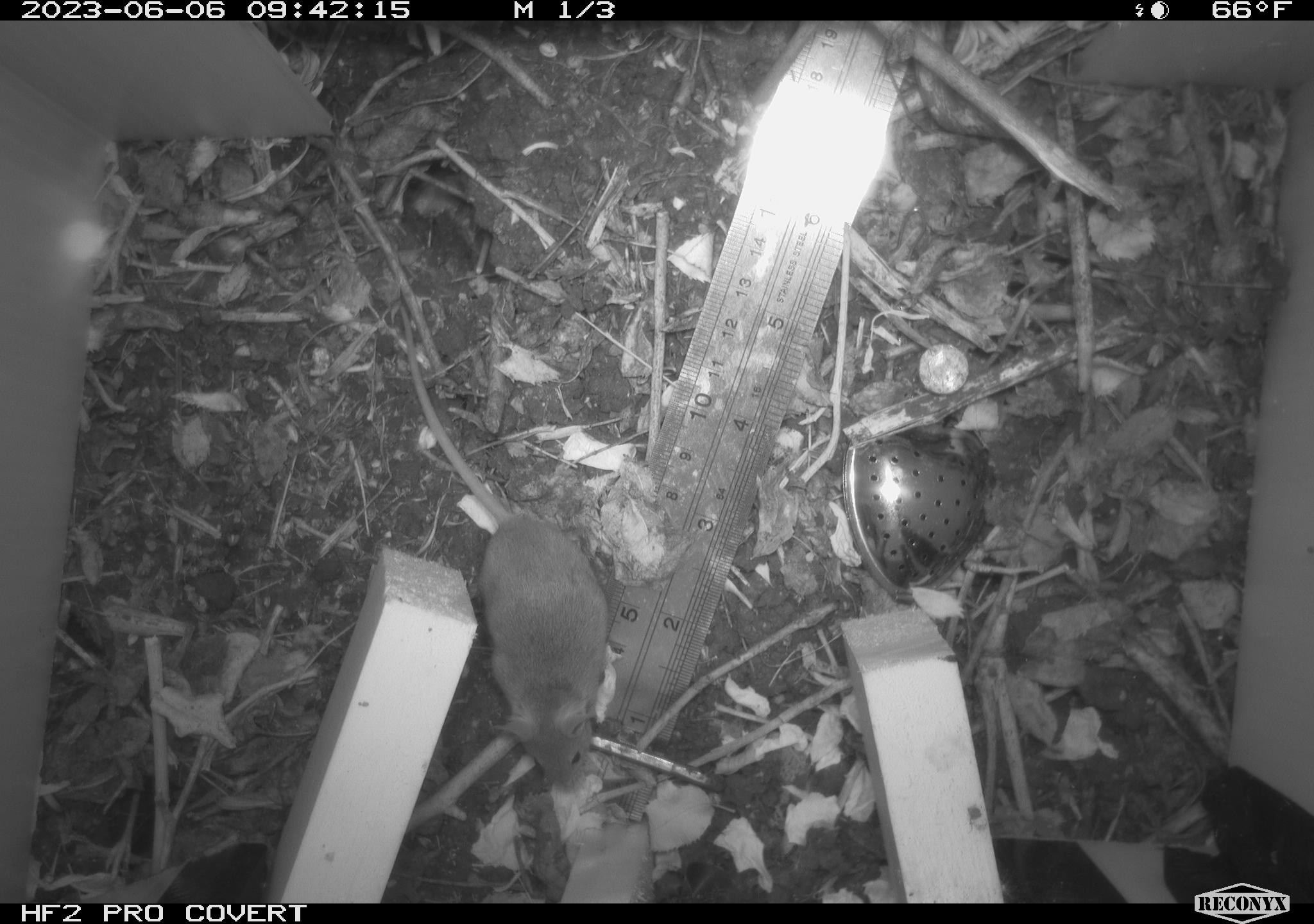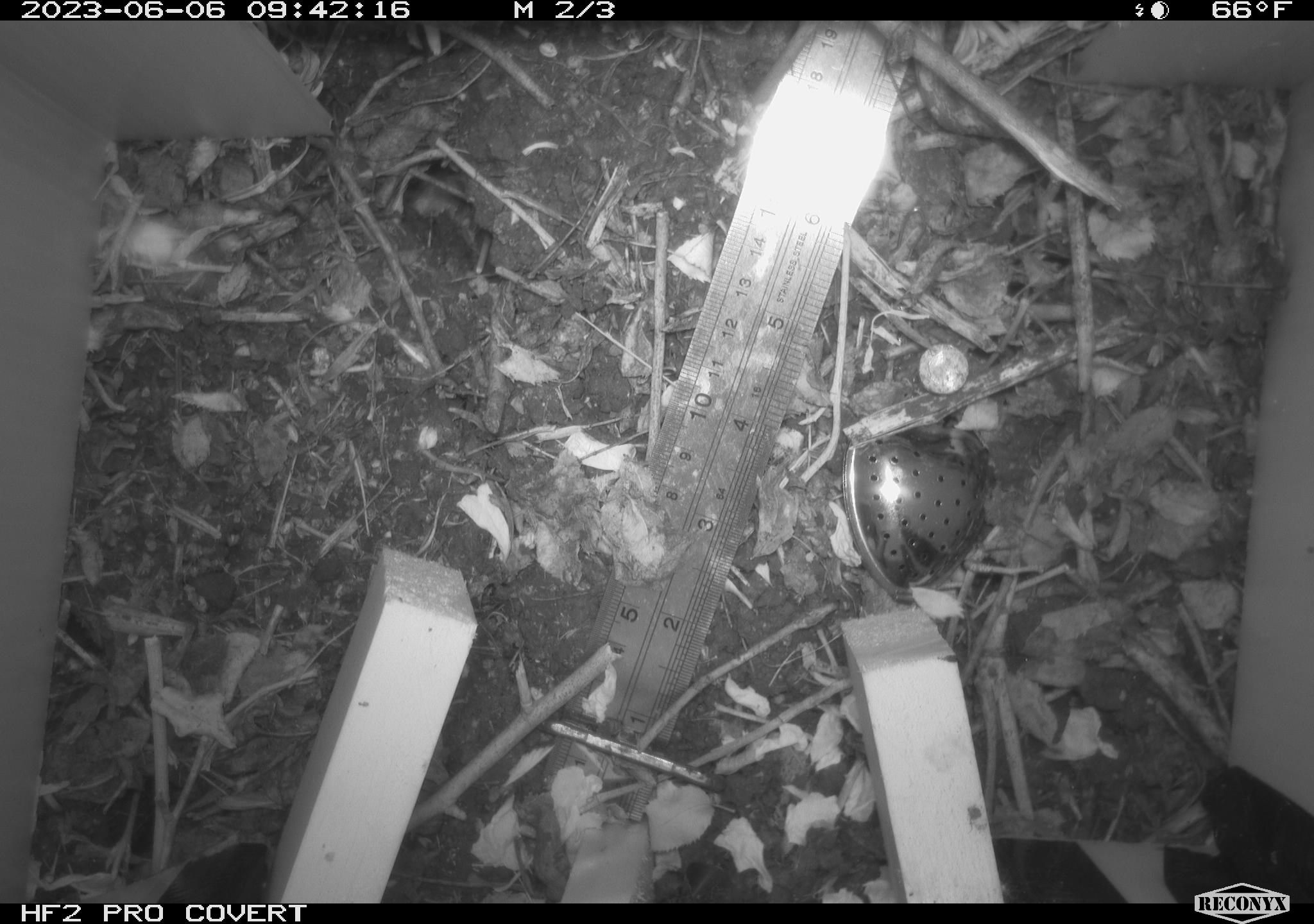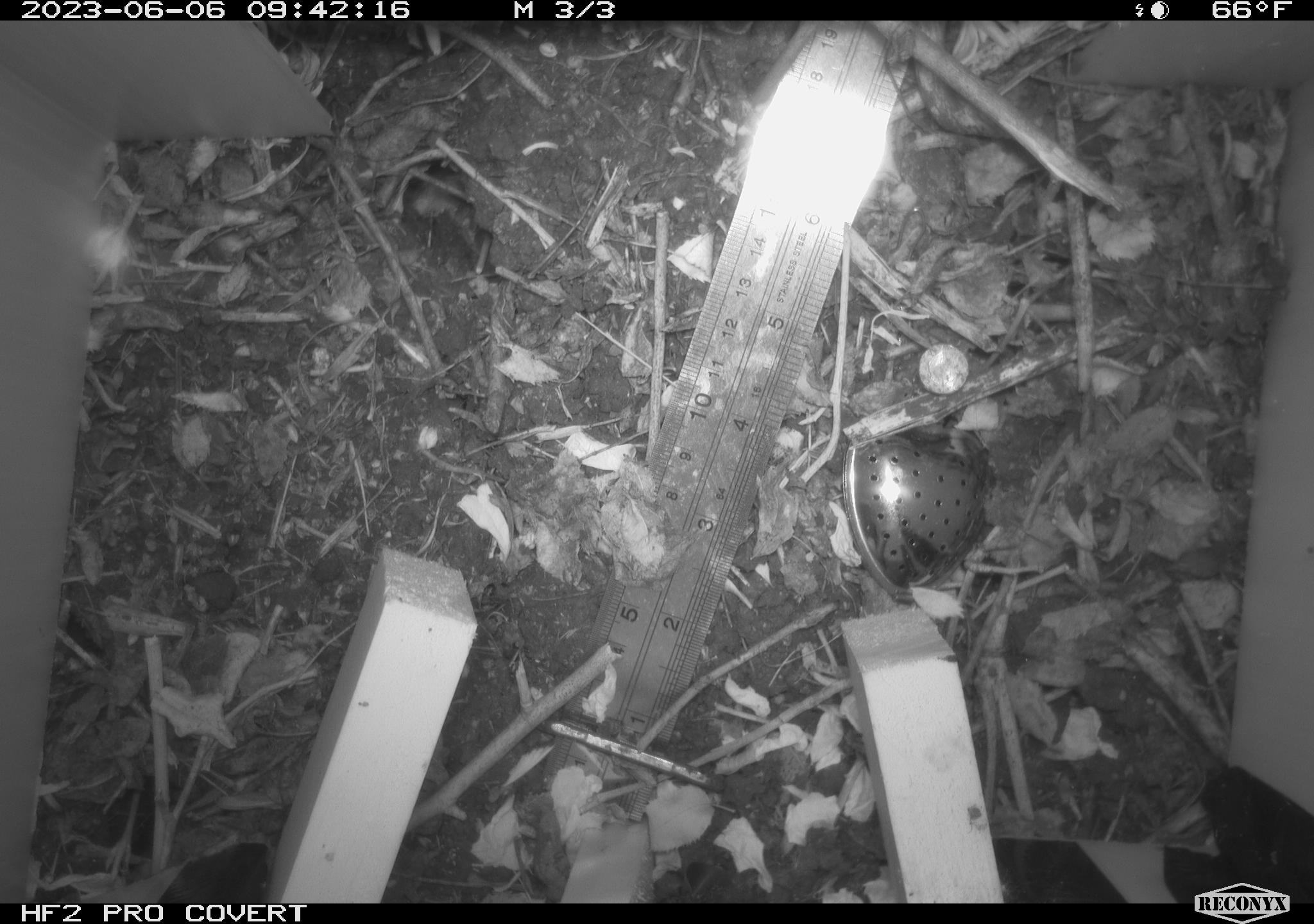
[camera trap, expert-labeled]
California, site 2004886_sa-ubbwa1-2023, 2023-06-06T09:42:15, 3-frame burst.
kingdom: Animalia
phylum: Chordata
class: Mammalia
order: Rodentia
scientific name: Rodentia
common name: rodent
Rodent (Rodentia).